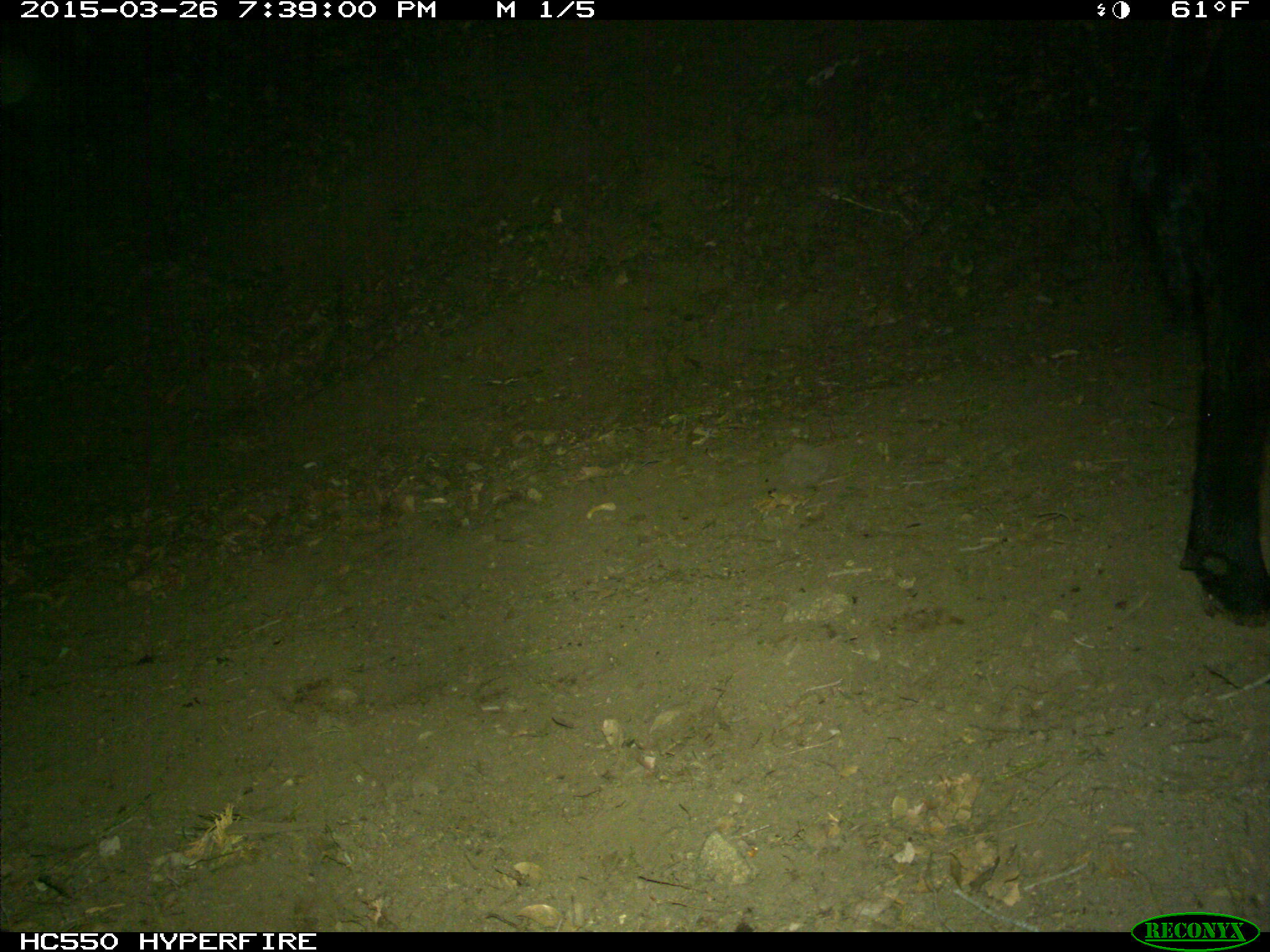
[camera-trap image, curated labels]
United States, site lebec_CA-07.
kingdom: Animalia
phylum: Chordata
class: Mammalia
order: Artiodactyla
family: Bovidae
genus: Bos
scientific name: Bos taurus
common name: domestic cow